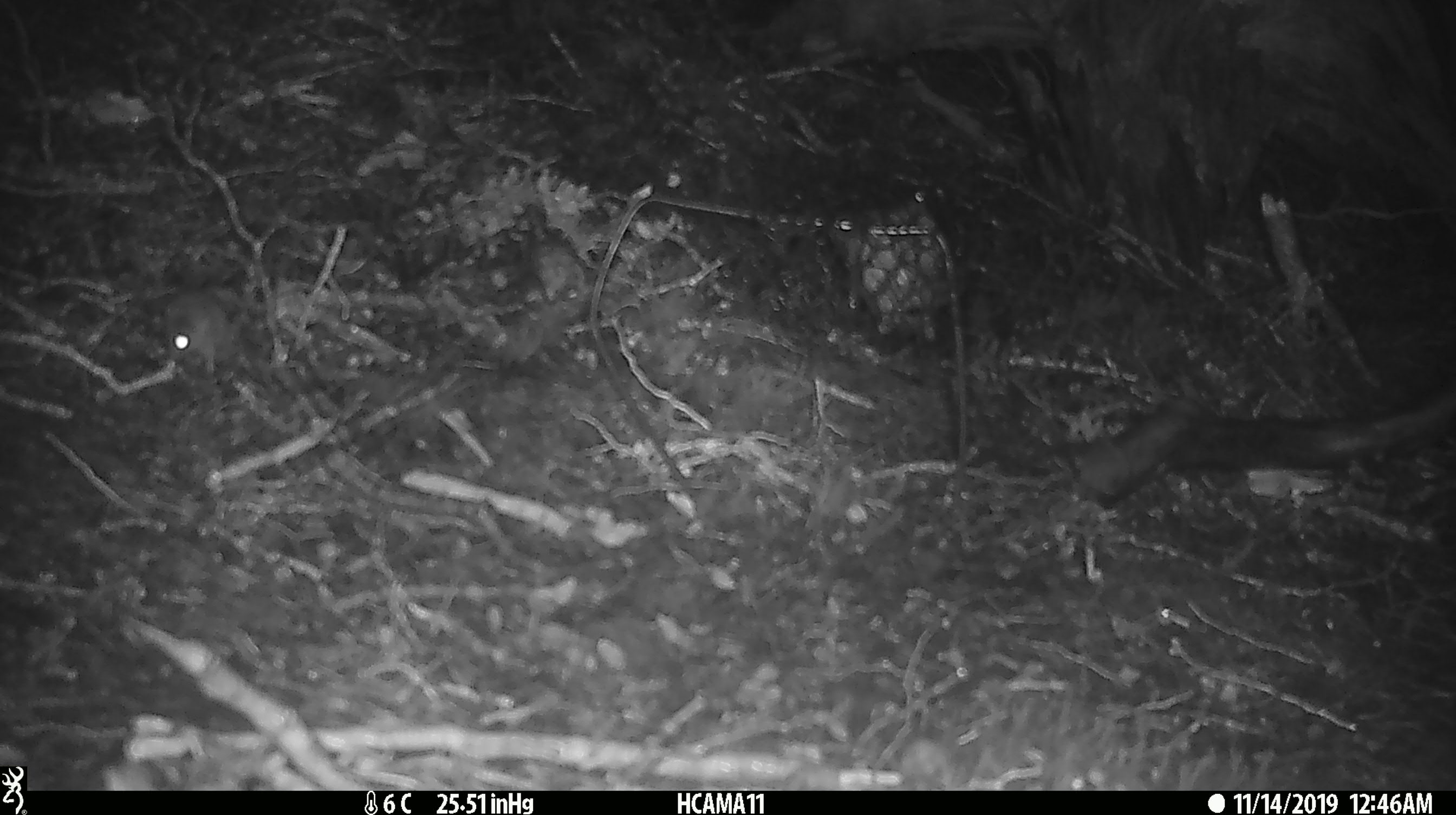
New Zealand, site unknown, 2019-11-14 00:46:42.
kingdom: Animalia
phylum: Chordata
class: Mammalia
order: Rodentia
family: Muridae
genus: Mus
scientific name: Mus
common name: mouse